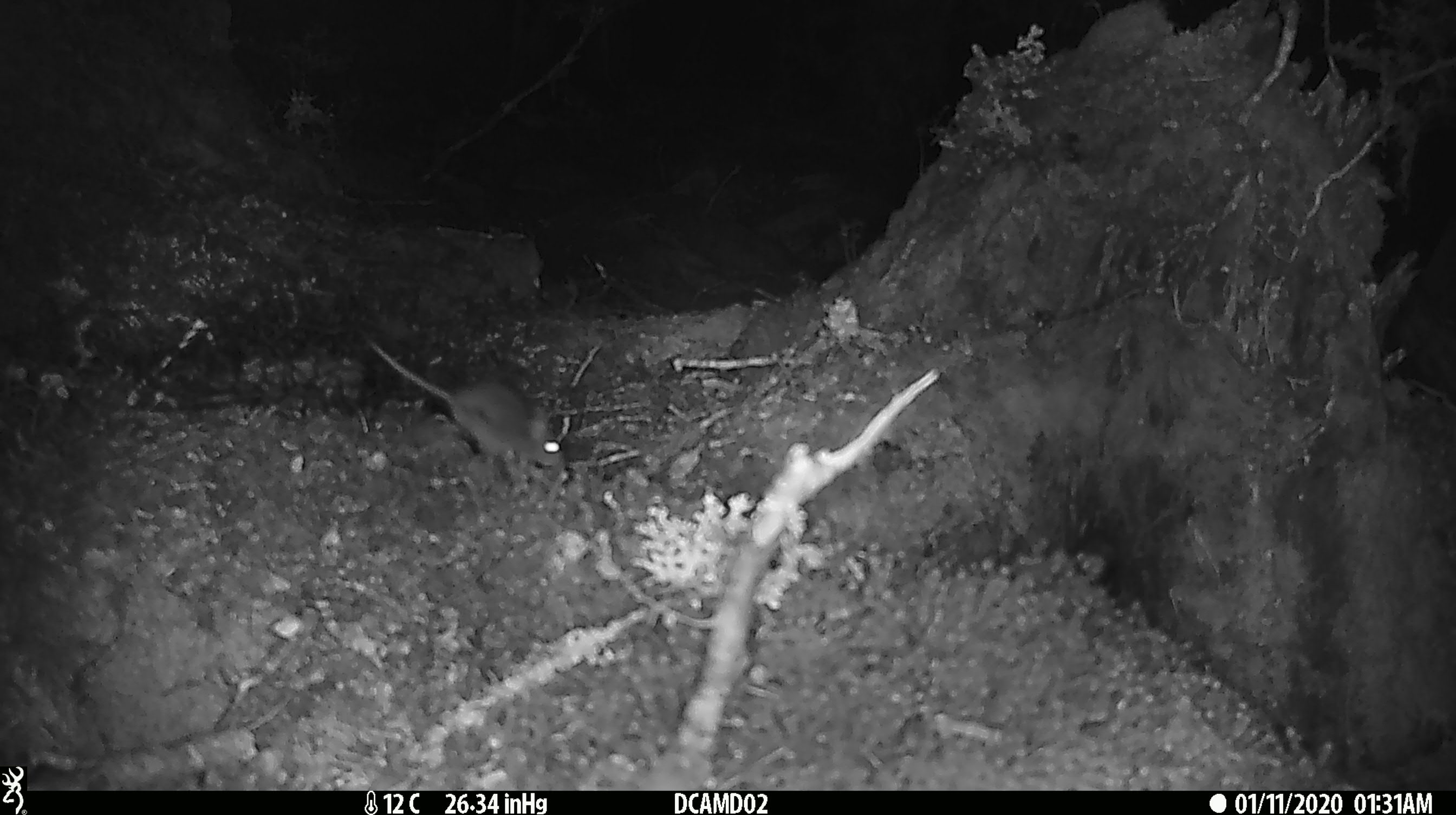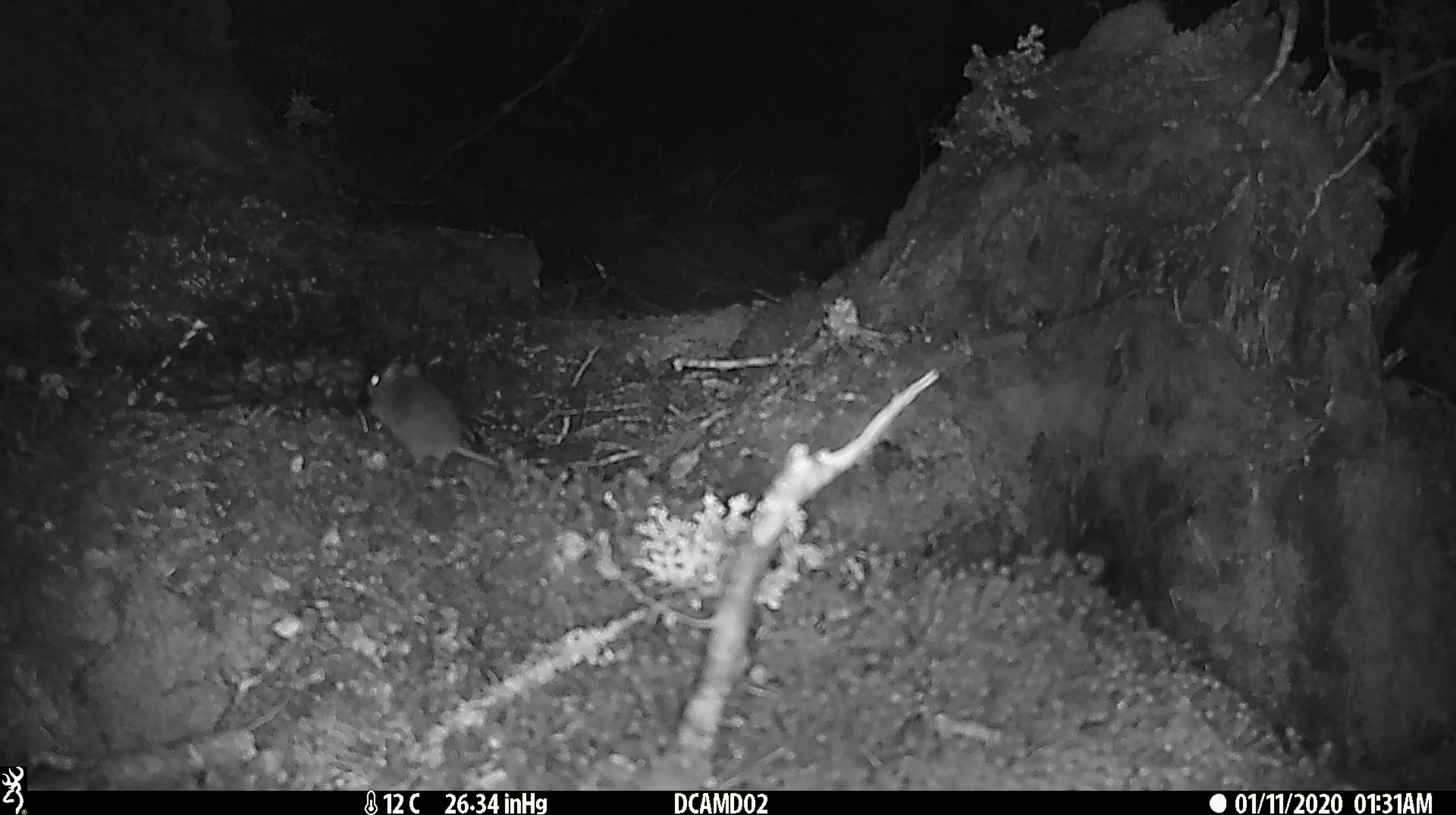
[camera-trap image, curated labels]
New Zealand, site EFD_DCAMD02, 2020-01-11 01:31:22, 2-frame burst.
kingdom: Animalia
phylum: Chordata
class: Mammalia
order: Rodentia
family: Muridae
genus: Mus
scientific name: Mus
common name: mouse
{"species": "mouse (Mus)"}